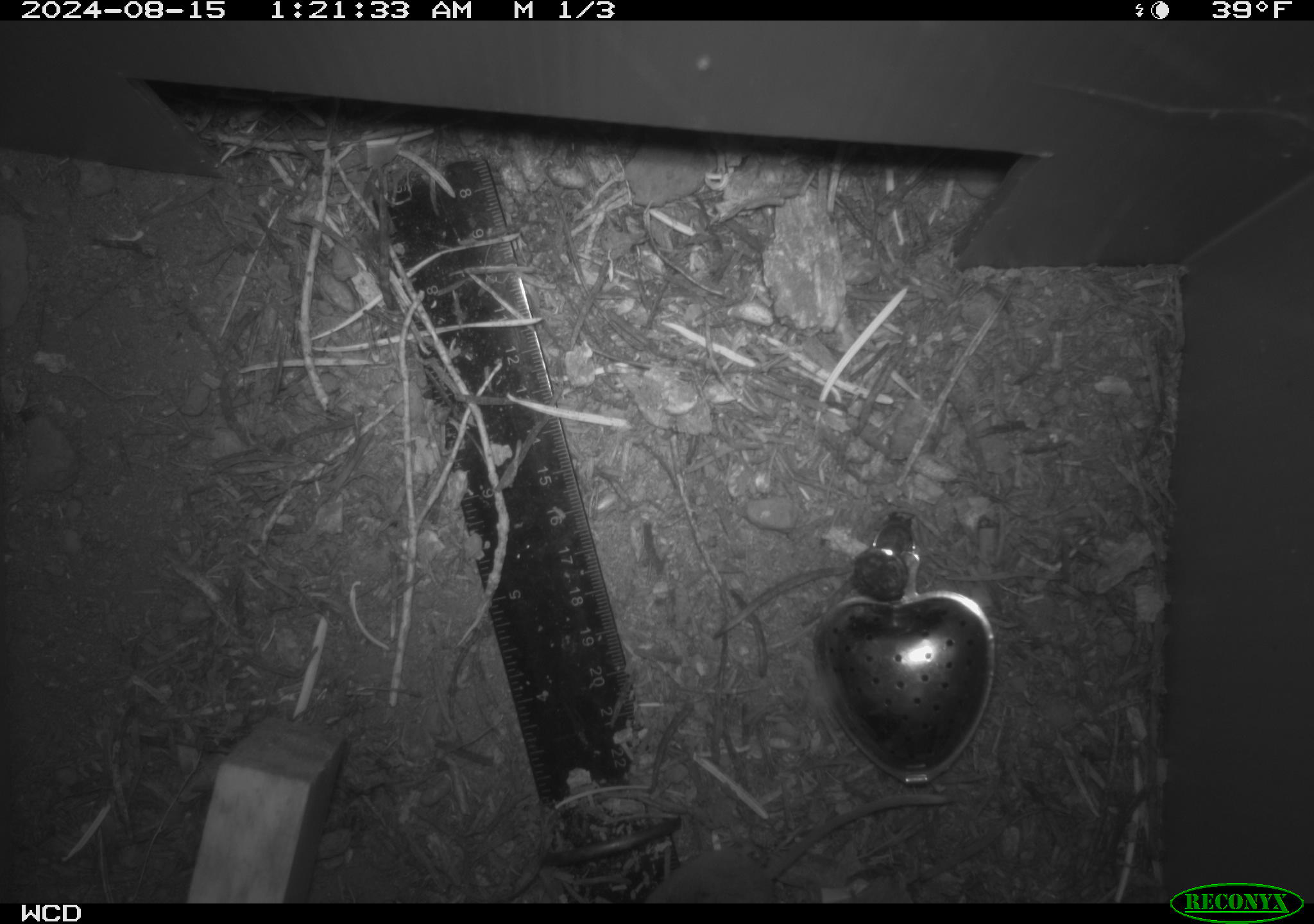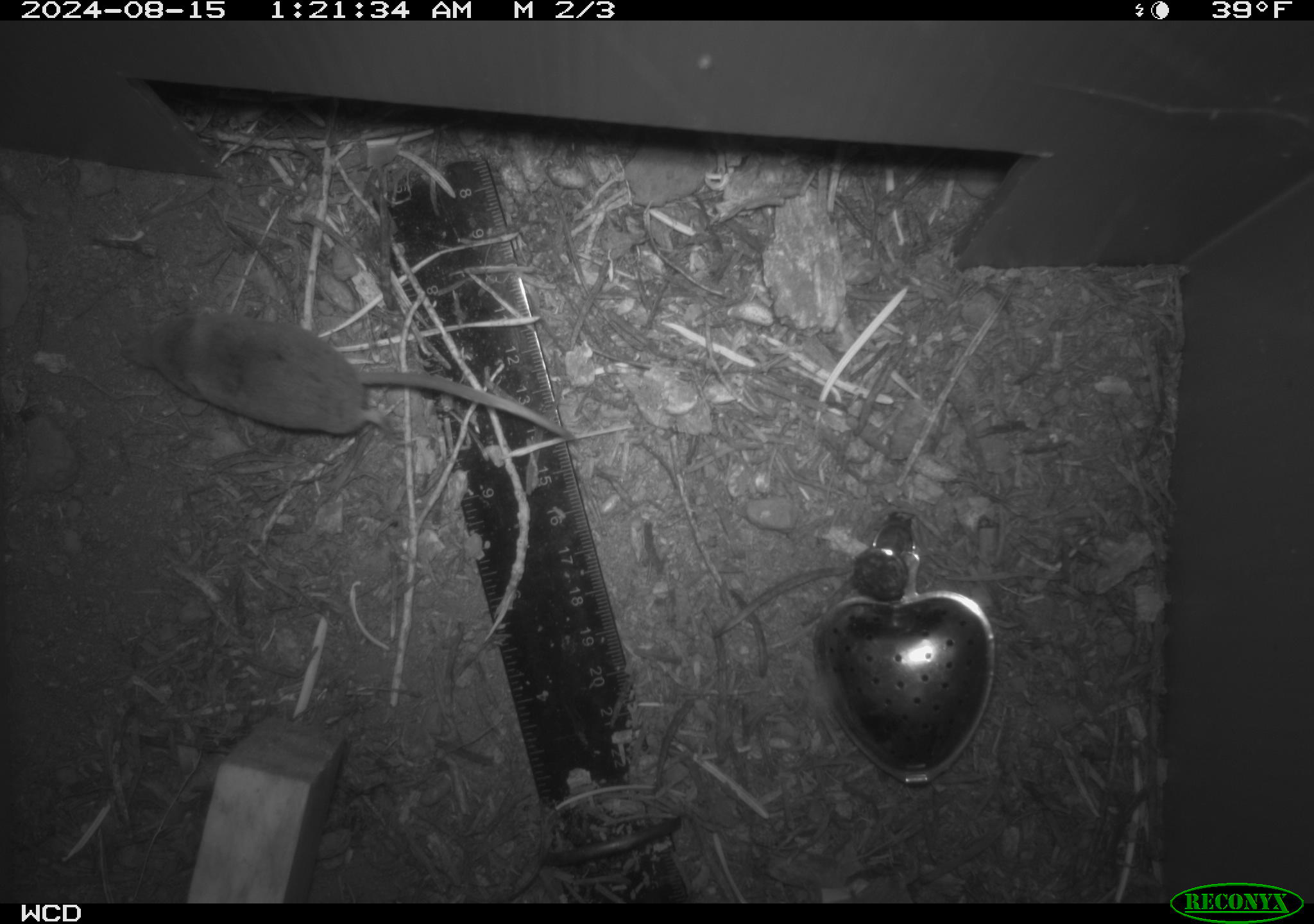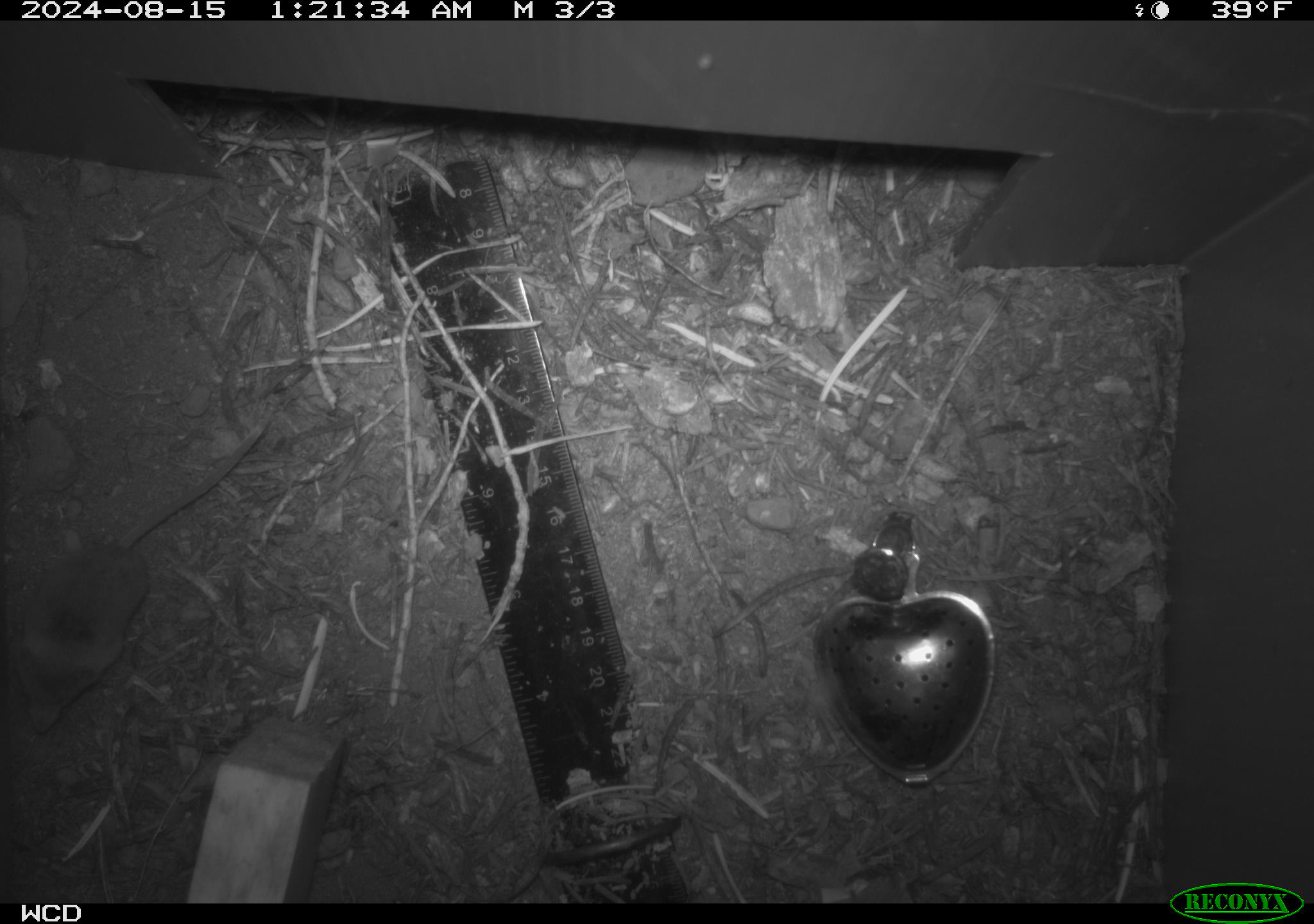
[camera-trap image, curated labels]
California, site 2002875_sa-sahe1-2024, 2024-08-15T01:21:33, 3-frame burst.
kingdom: Animalia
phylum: Chordata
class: Mammalia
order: Eulipotyphla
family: Soricidae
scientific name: Soricidae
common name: shrews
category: soricidae family